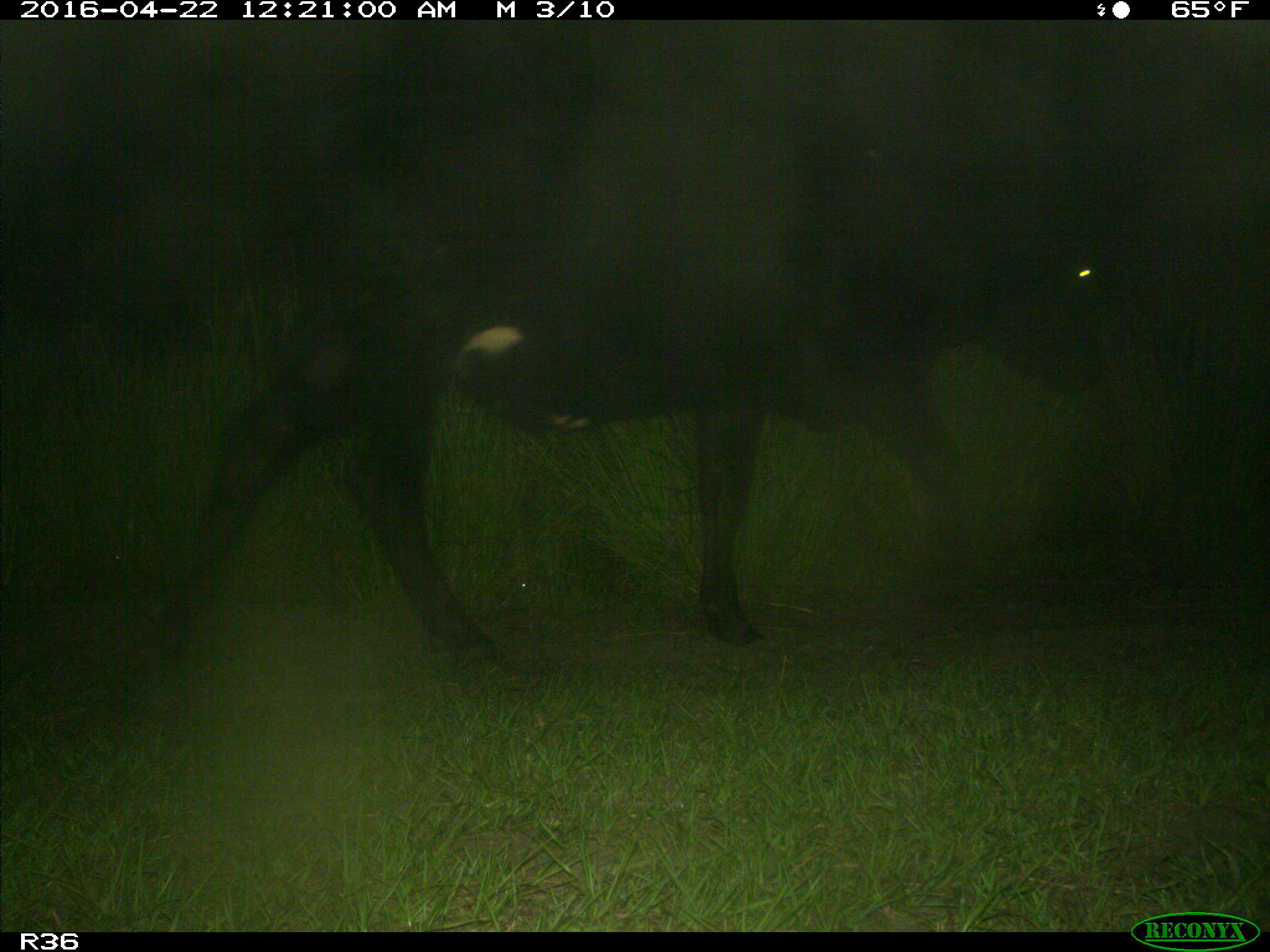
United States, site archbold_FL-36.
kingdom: Animalia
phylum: Chordata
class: Mammalia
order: Artiodactyla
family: Bovidae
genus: Bos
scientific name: Bos taurus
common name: domestic cow